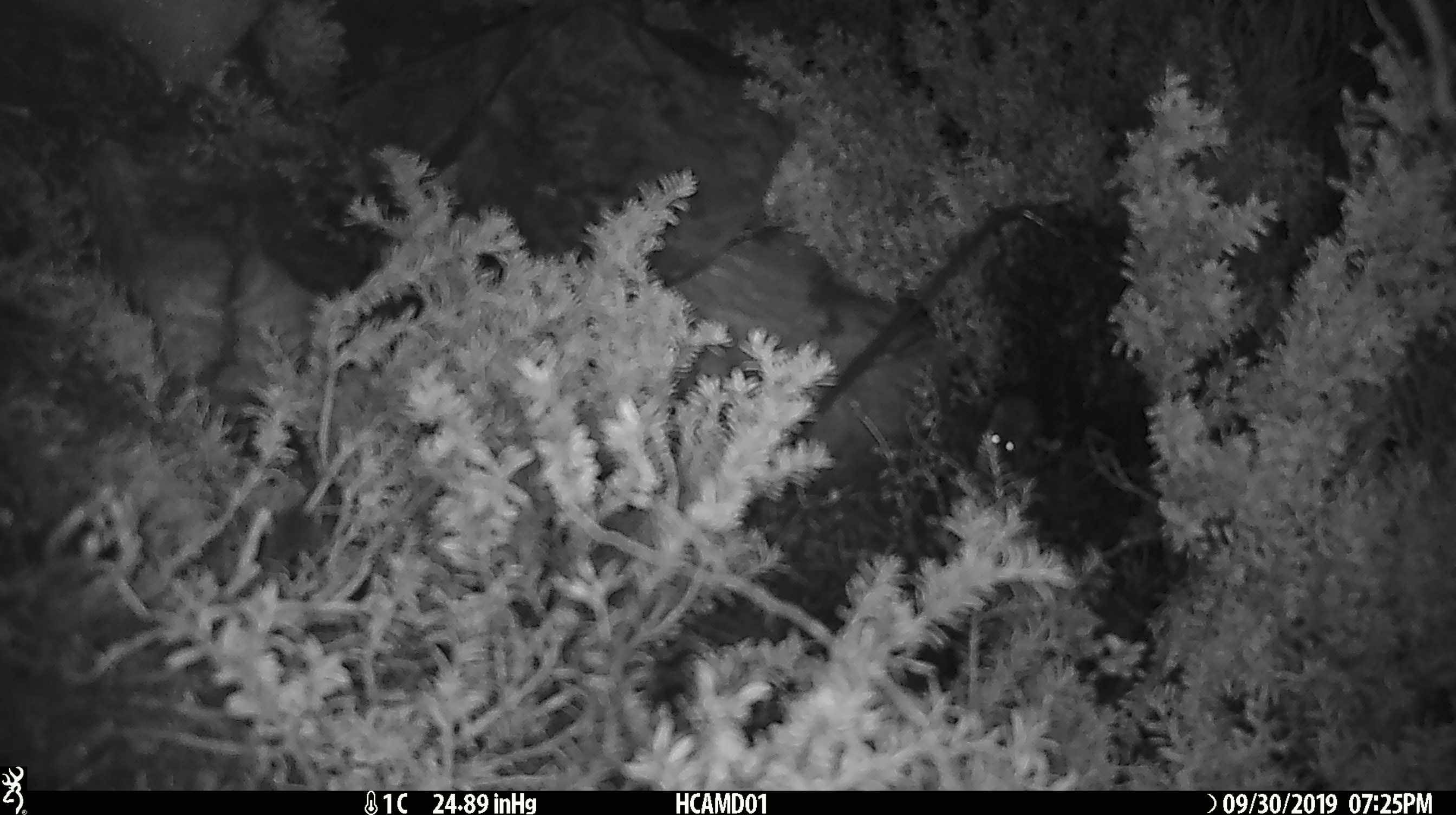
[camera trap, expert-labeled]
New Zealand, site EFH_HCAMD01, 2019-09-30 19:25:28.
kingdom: Animalia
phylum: Chordata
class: Mammalia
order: Rodentia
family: Muridae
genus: Mus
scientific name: Mus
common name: mouse